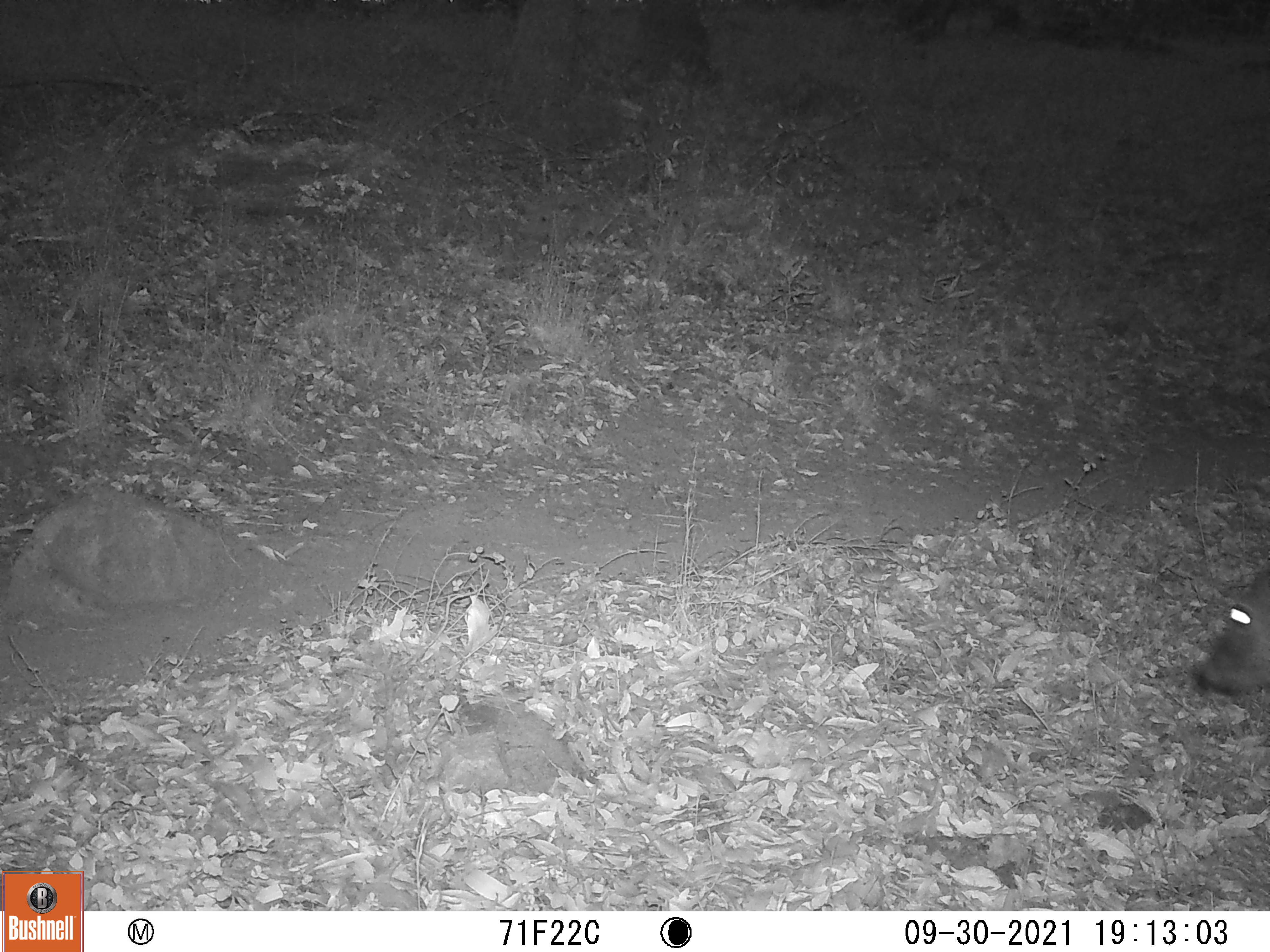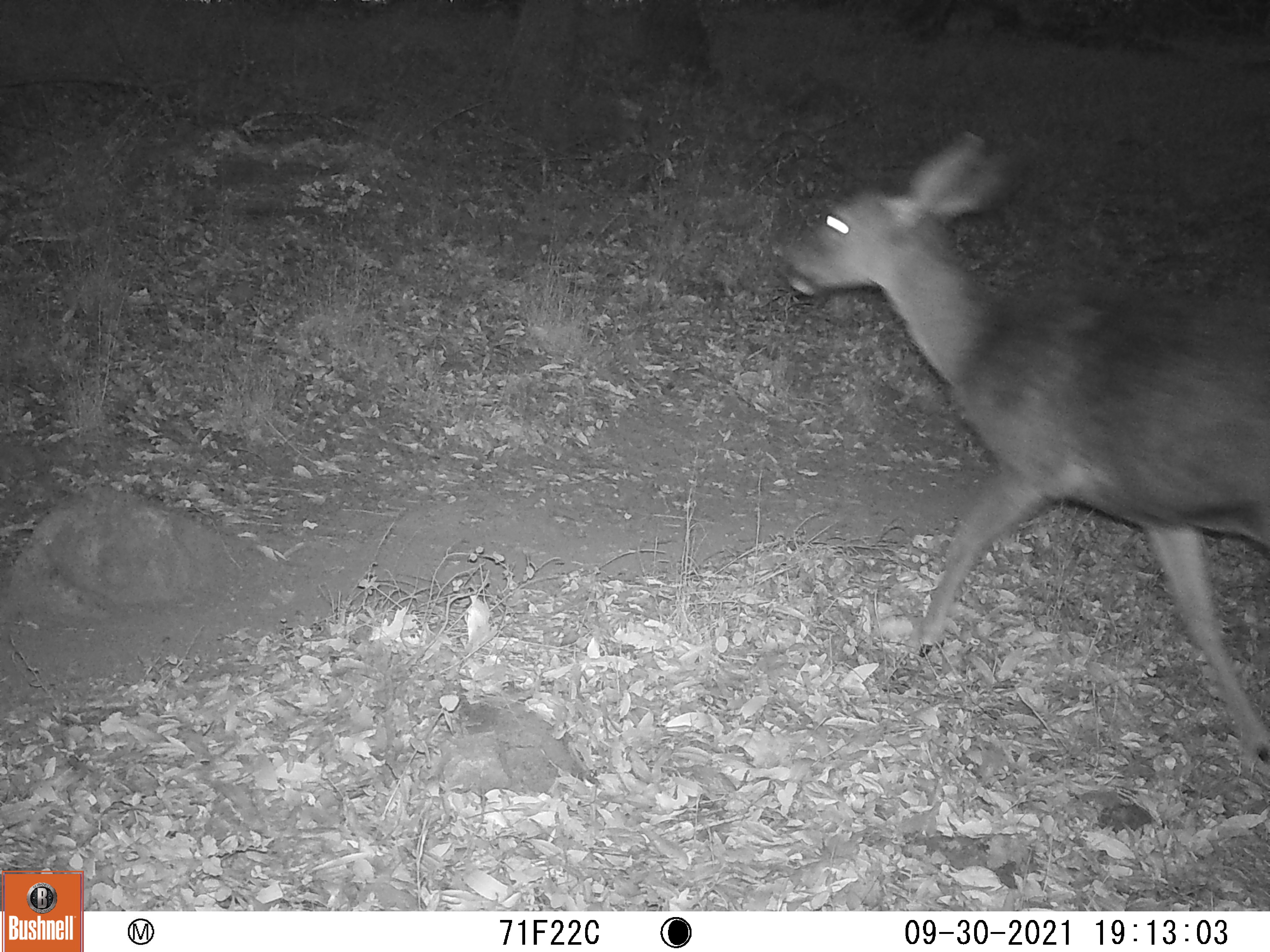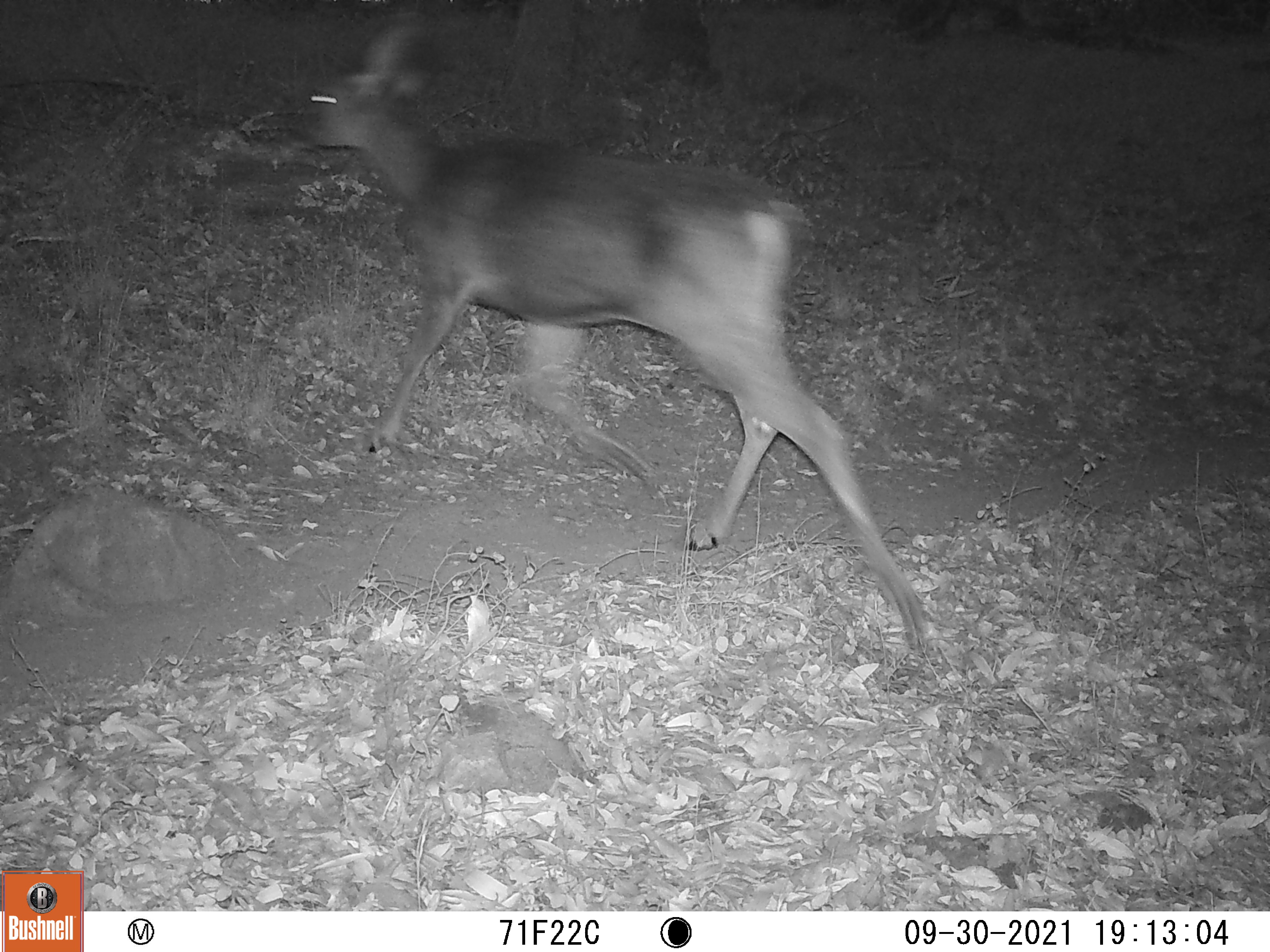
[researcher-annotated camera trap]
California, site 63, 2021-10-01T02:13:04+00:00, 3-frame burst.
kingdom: Animalia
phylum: Chordata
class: Mammalia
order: Artiodactyla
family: Cervidae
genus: Odocoileus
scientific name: Odocoileus hemionus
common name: mule deer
Mule deer (Odocoileus hemionus).